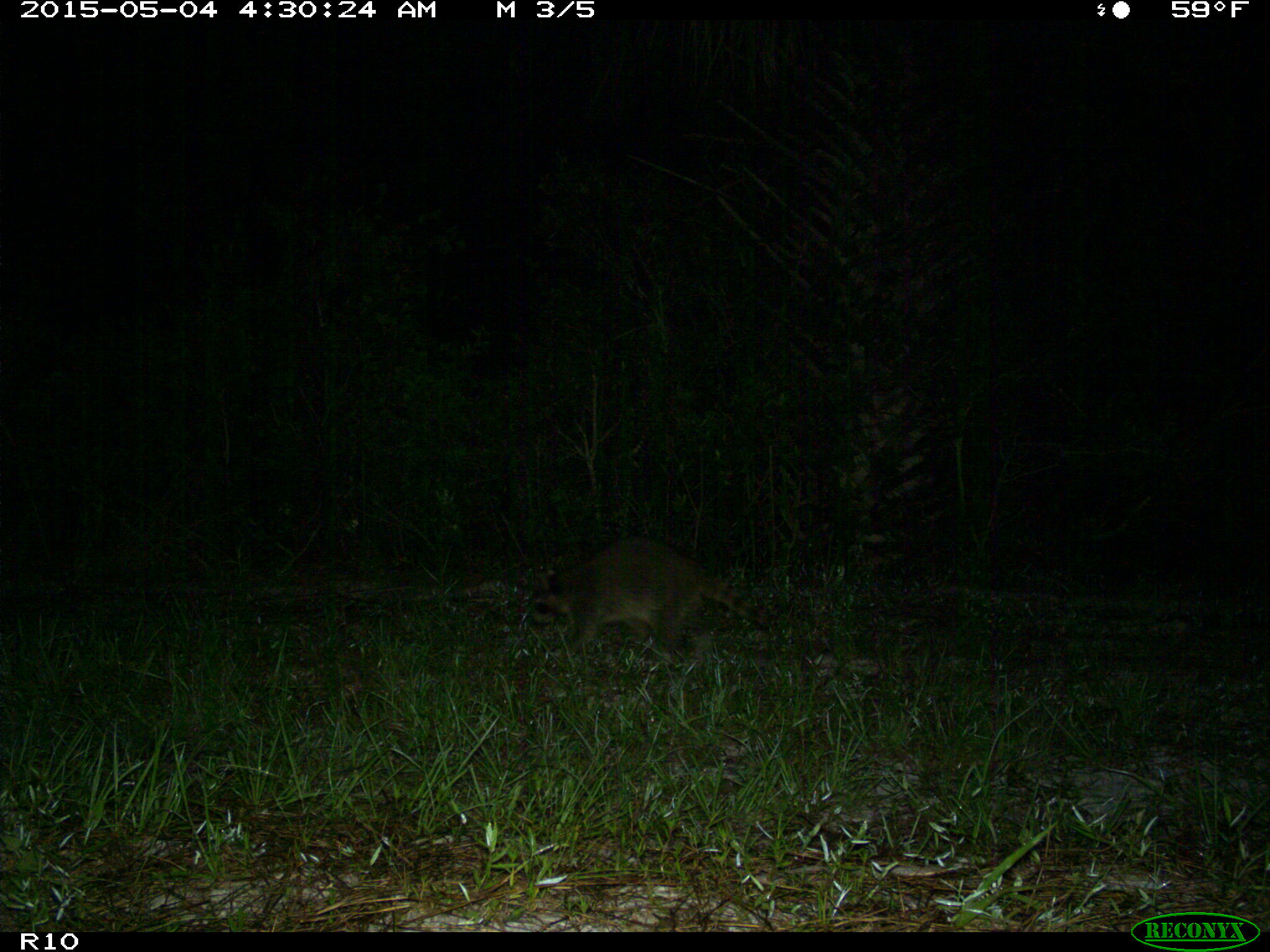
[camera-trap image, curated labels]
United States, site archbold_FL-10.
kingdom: Animalia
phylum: Chordata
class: Mammalia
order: Carnivora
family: Procyonidae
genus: Procyon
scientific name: Procyon lotor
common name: common raccoon